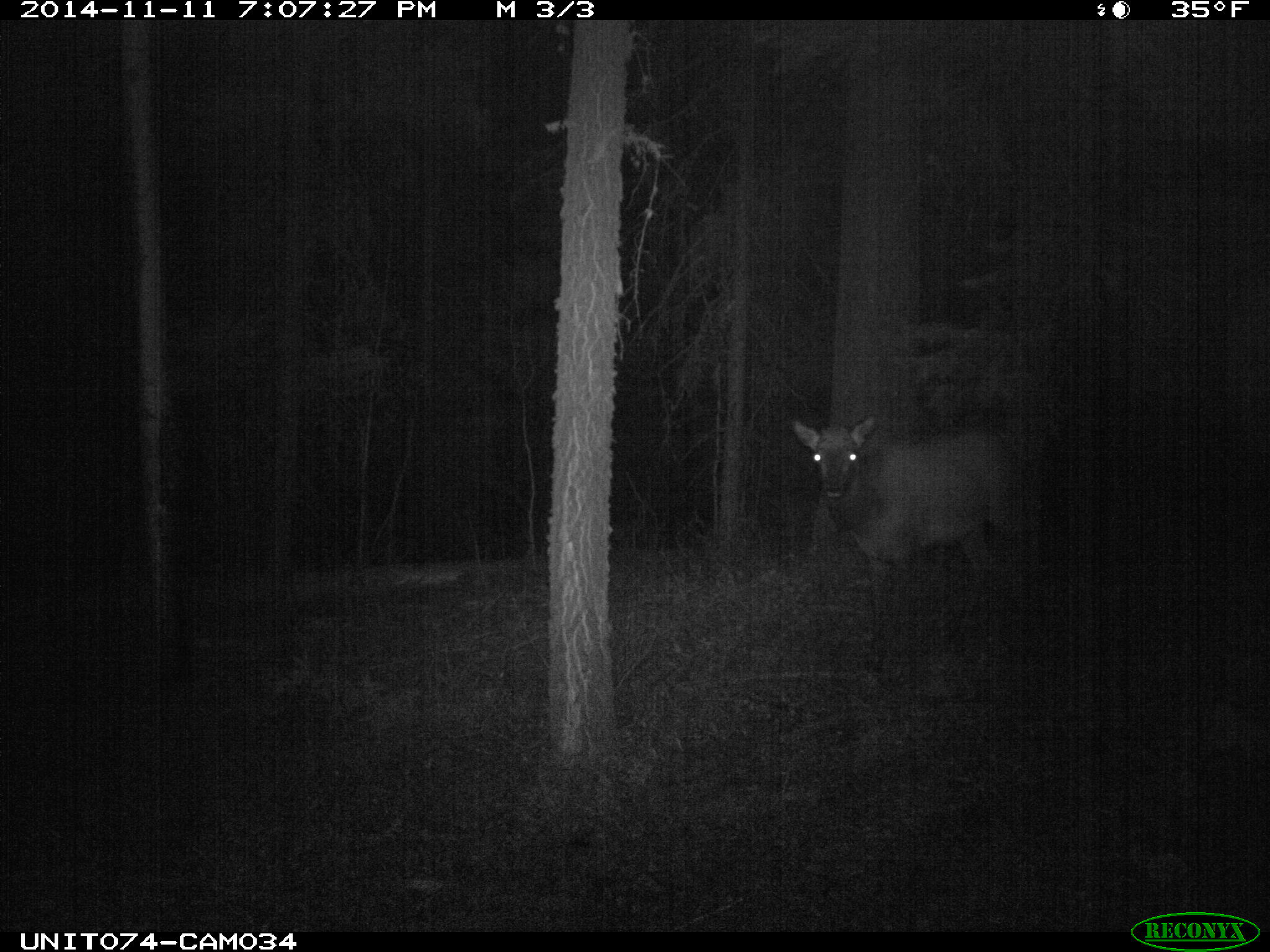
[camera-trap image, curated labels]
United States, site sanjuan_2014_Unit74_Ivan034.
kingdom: Animalia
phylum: Chordata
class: Mammalia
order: Artiodactyla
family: Cervidae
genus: Cervus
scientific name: Cervus elaphus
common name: red deer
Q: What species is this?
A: Cervus elaphus (red deer).